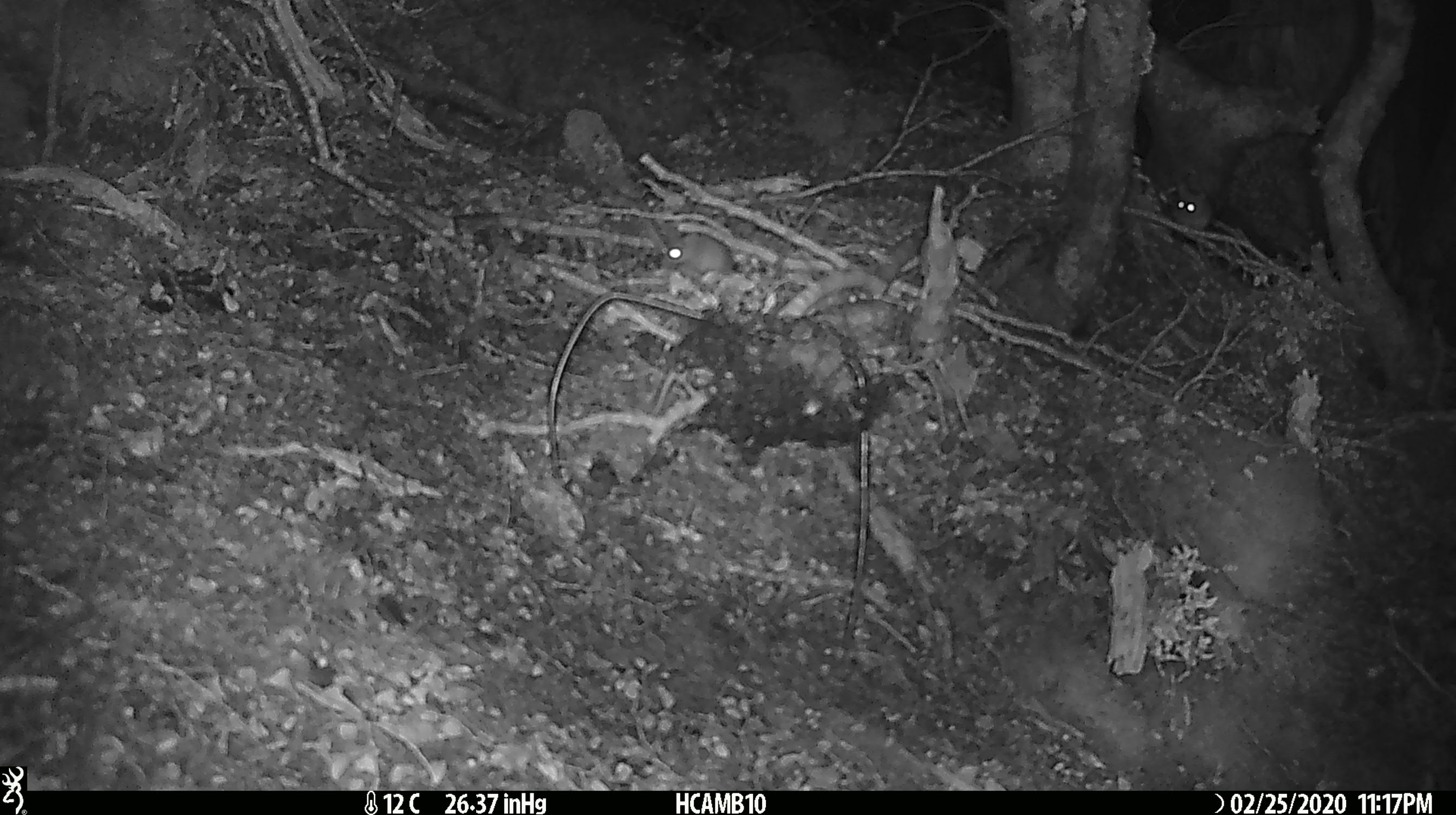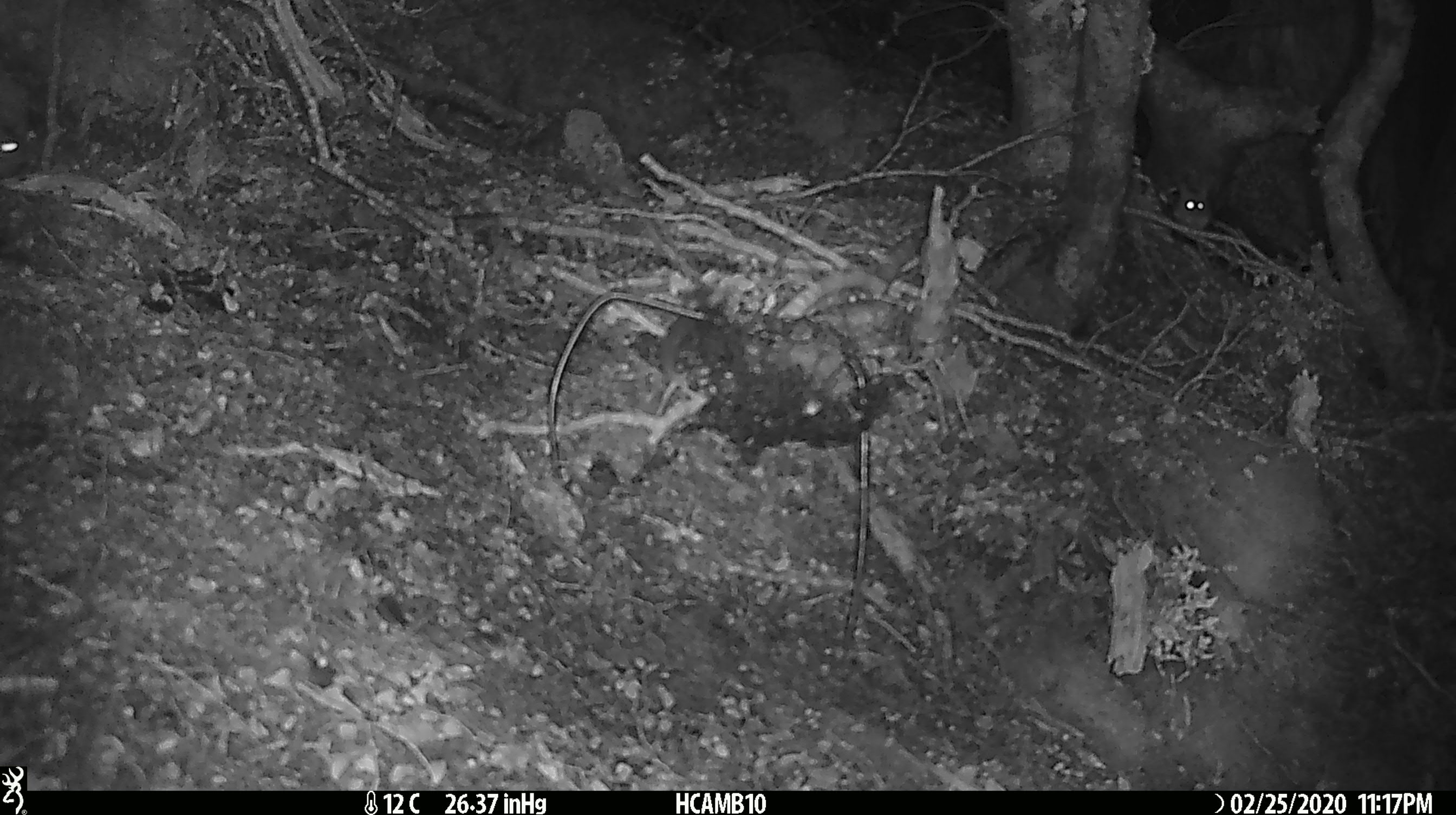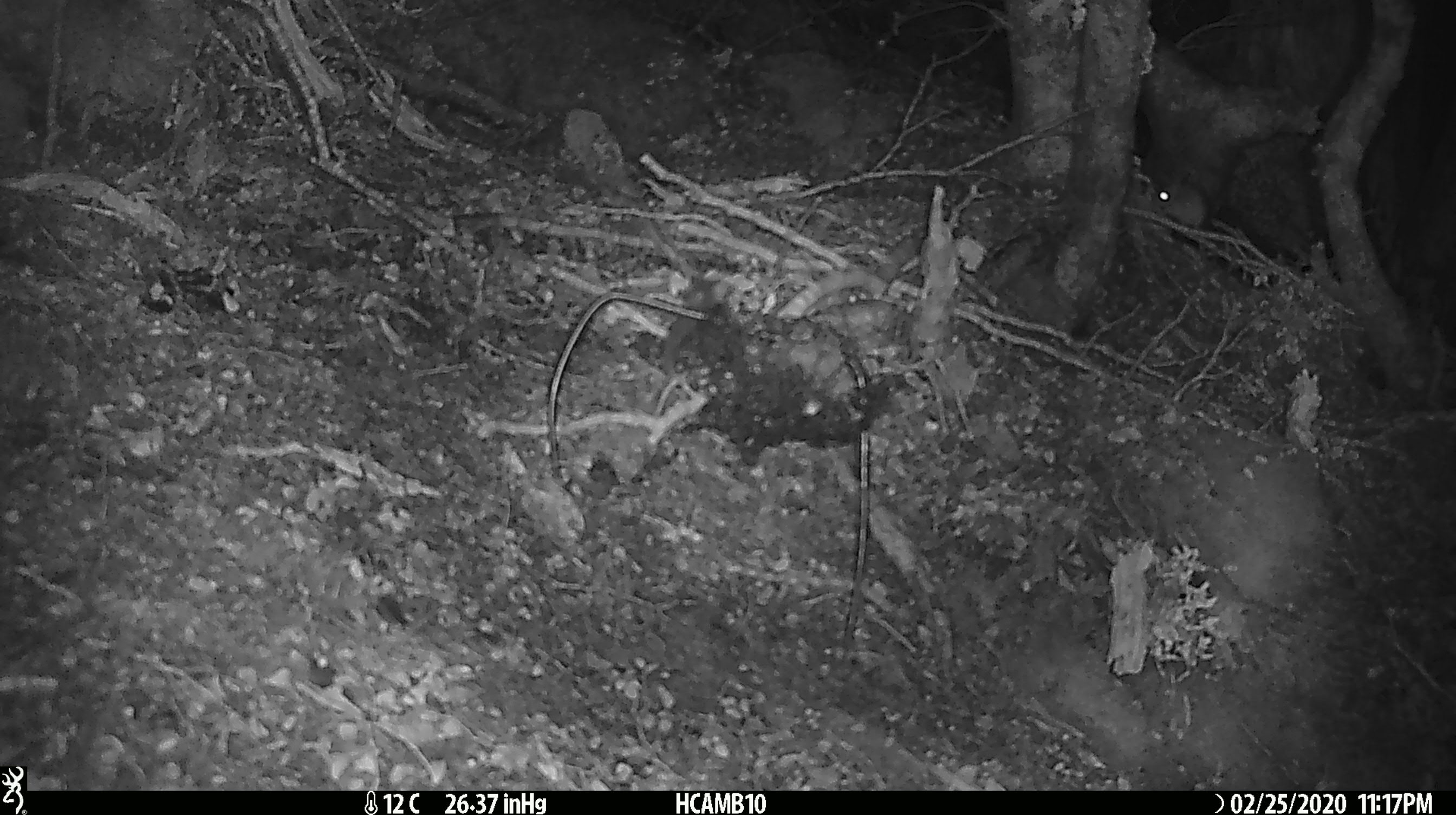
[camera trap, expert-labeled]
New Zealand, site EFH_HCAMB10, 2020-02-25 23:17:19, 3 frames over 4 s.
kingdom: Animalia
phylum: Chordata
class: Mammalia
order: Rodentia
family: Muridae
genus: Mus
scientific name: Mus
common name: mouse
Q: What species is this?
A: Mouse (Mus).